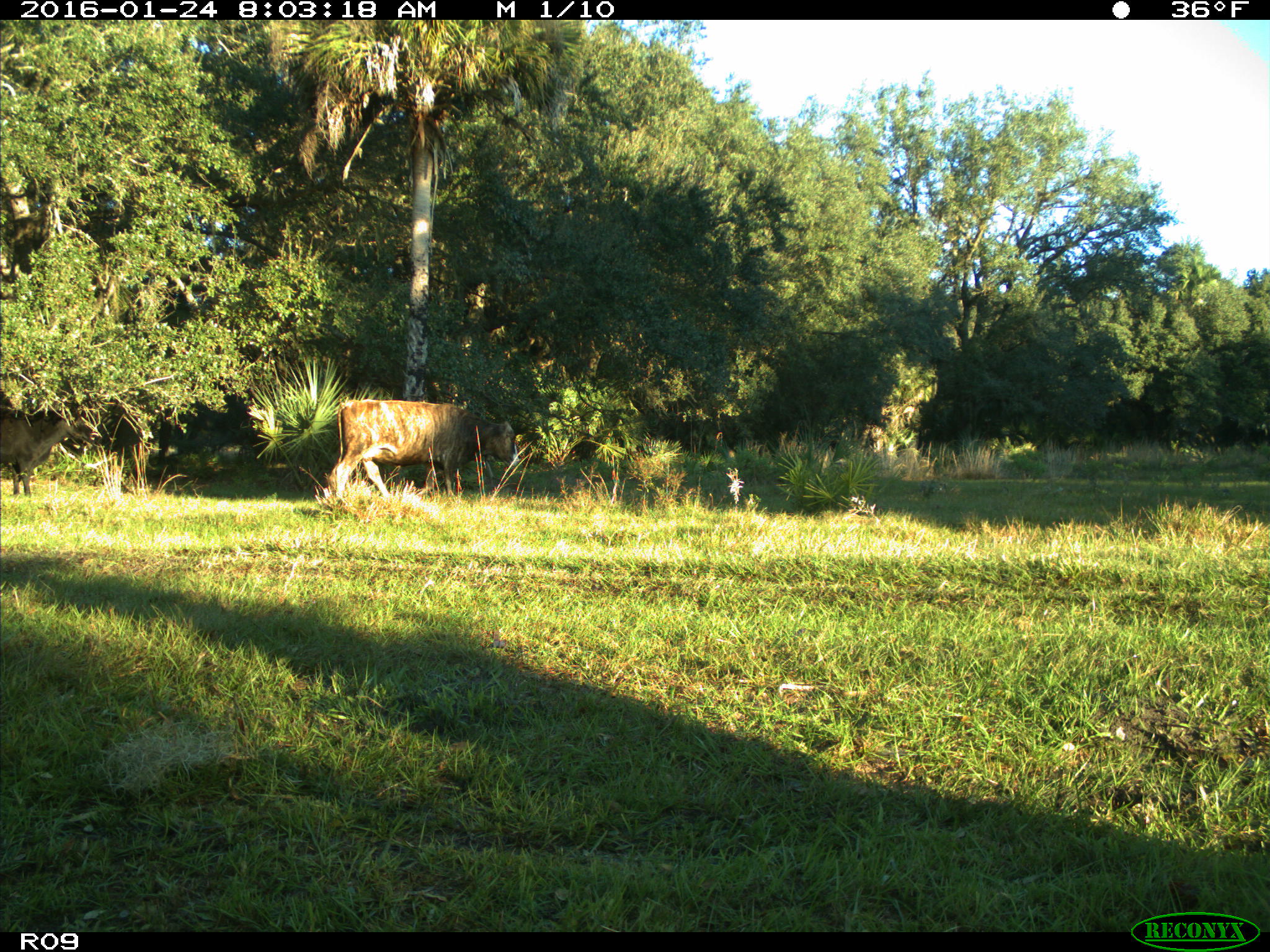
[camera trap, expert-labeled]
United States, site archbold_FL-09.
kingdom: Animalia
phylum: Chordata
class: Mammalia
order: Artiodactyla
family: Bovidae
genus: Bos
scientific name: Bos taurus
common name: domestic cow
Bos taurus (domestic cow).